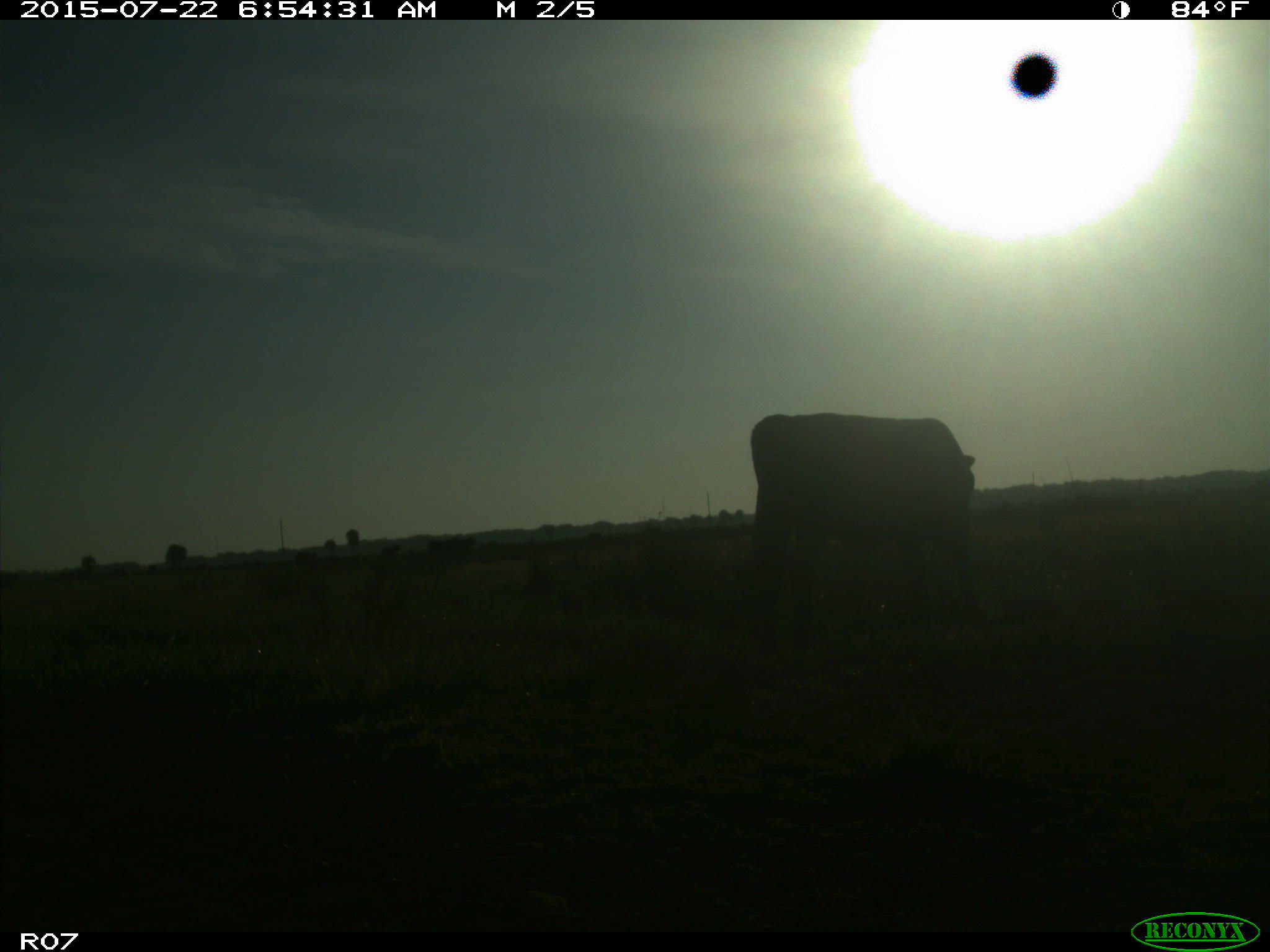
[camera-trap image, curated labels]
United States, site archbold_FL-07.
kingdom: Animalia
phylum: Chordata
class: Mammalia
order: Artiodactyla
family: Suidae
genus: Sus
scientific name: Sus scrofa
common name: wild boar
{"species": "Sus scrofa (wild boar)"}